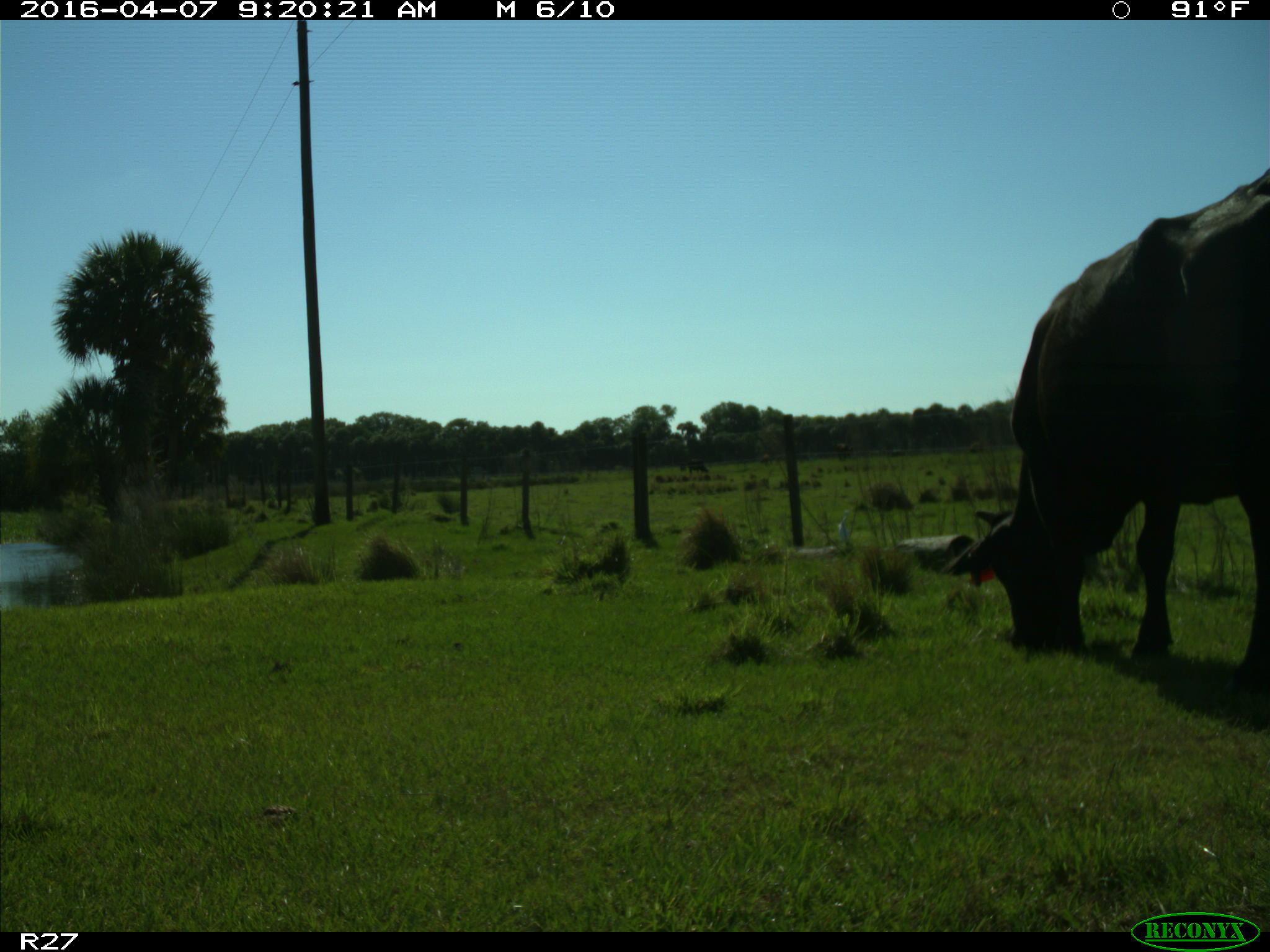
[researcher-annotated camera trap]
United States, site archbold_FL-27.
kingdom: Animalia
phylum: Chordata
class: Mammalia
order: Artiodactyla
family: Bovidae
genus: Bos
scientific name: Bos taurus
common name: domestic cow